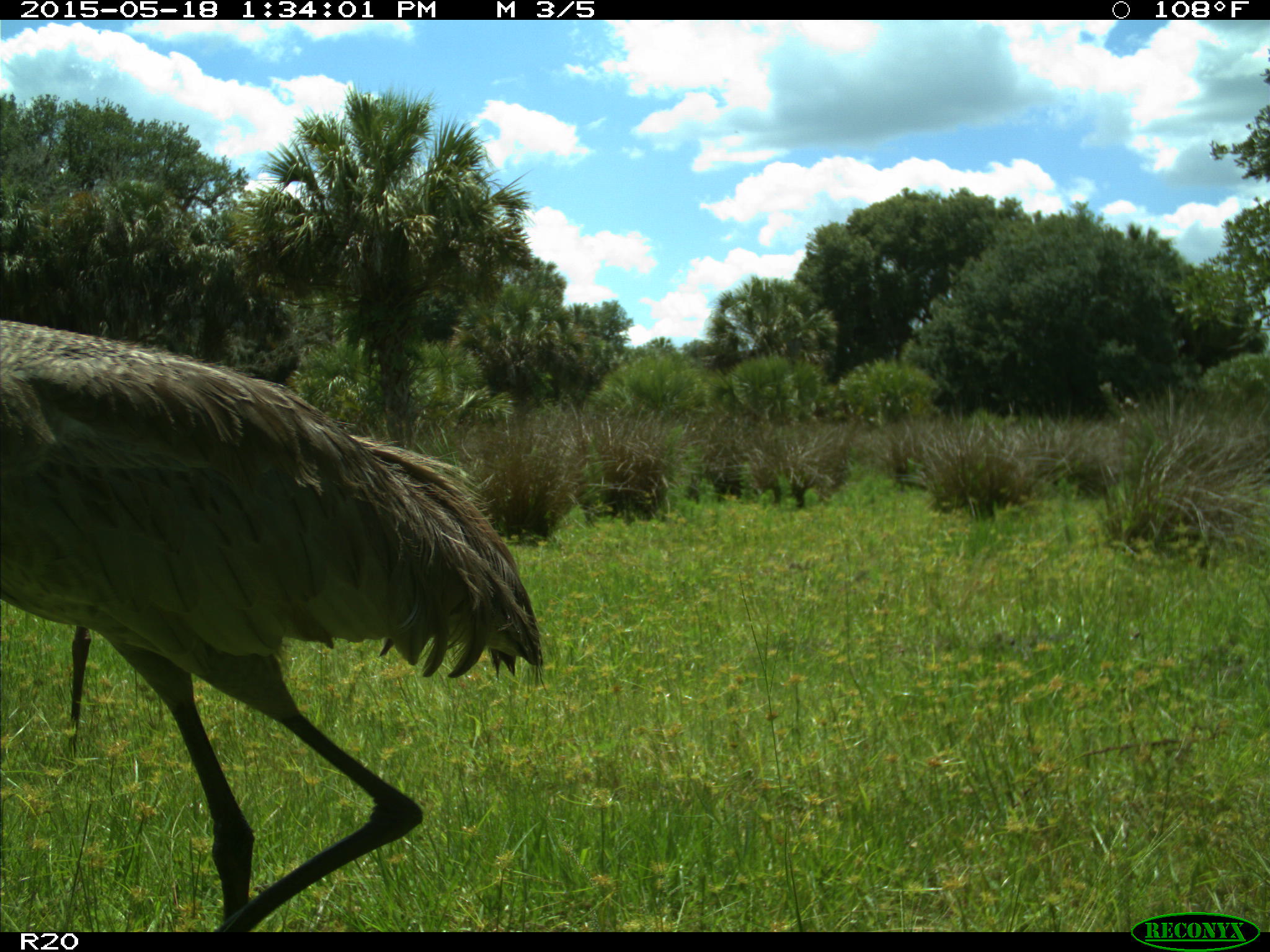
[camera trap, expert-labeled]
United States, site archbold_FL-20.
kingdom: Animalia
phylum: Chordata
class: Aves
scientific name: Aves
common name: birds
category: unidentified bird